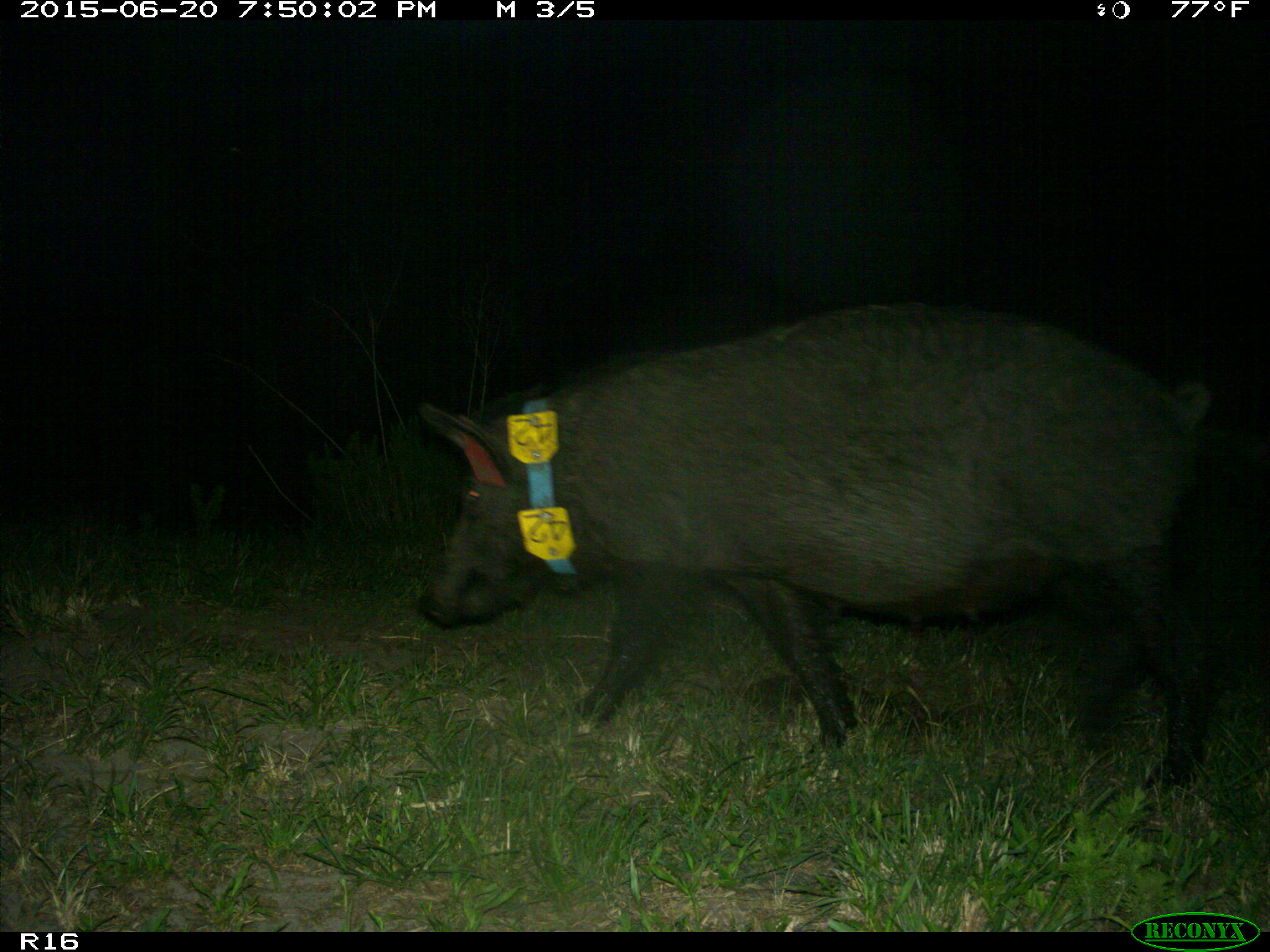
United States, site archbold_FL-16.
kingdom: Animalia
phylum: Chordata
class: Mammalia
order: Artiodactyla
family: Suidae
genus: Sus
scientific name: Sus scrofa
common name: wild boar